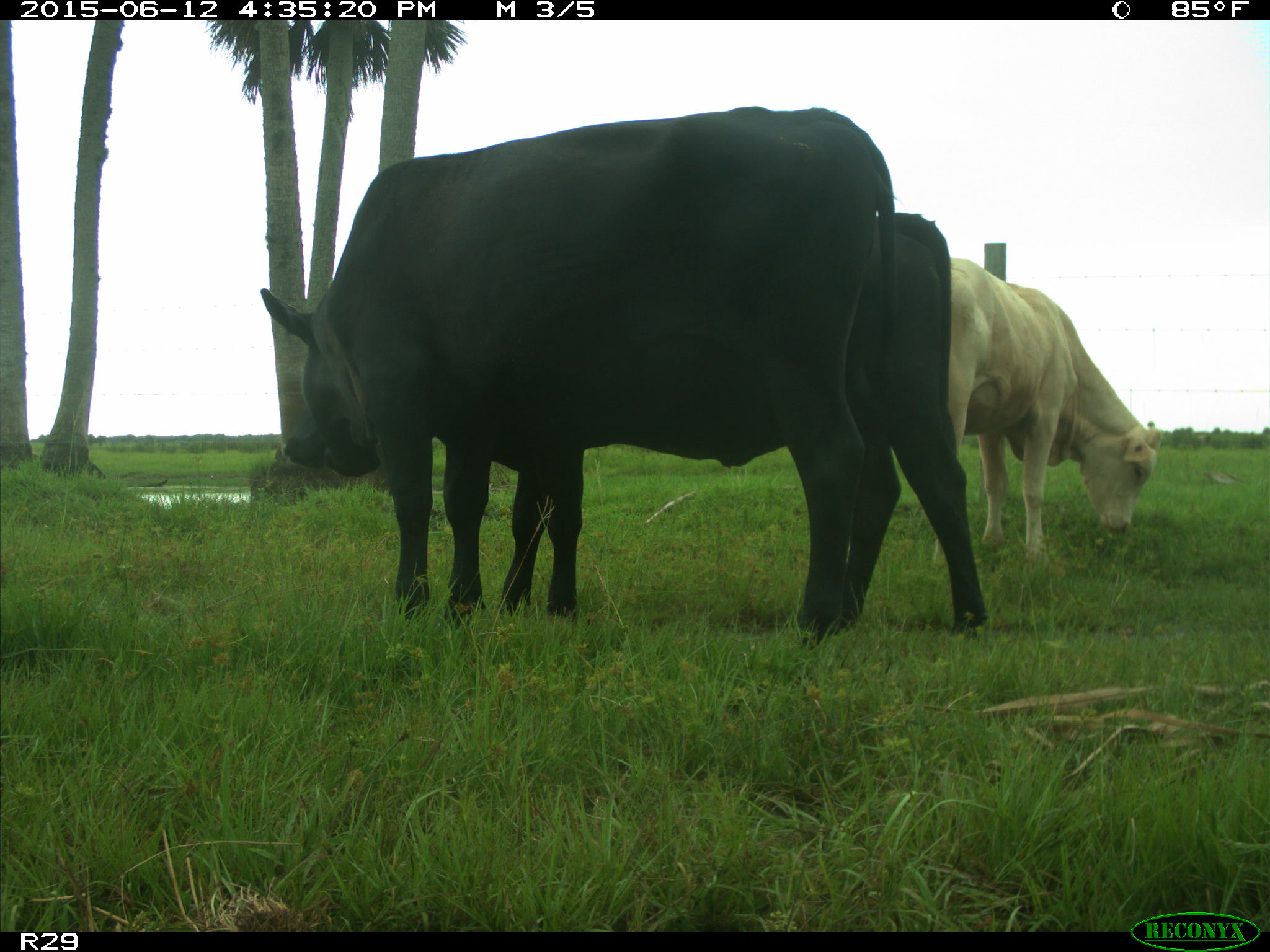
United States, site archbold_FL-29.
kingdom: Animalia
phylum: Chordata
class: Mammalia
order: Artiodactyla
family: Bovidae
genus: Bos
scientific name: Bos taurus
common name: domestic cow